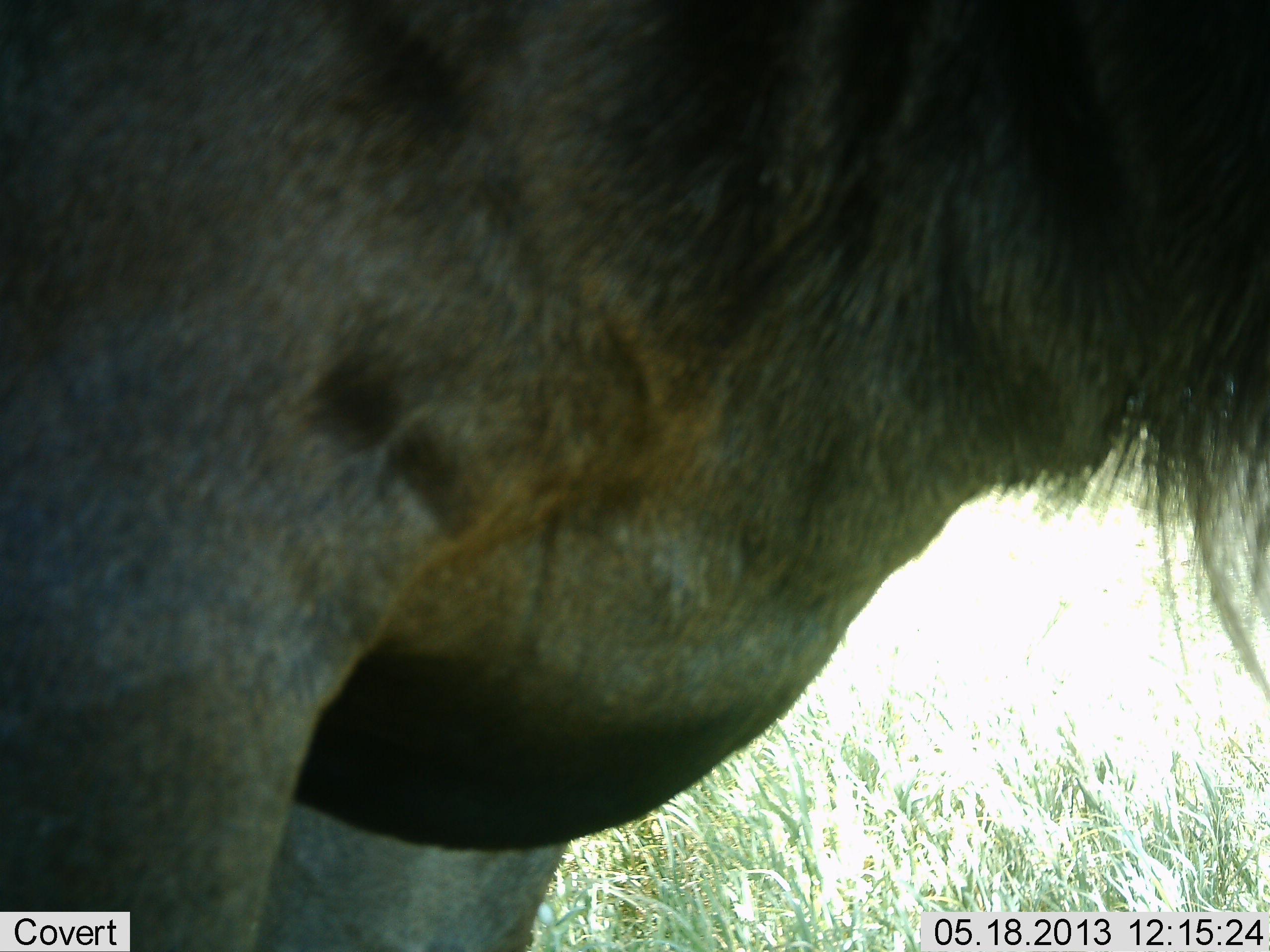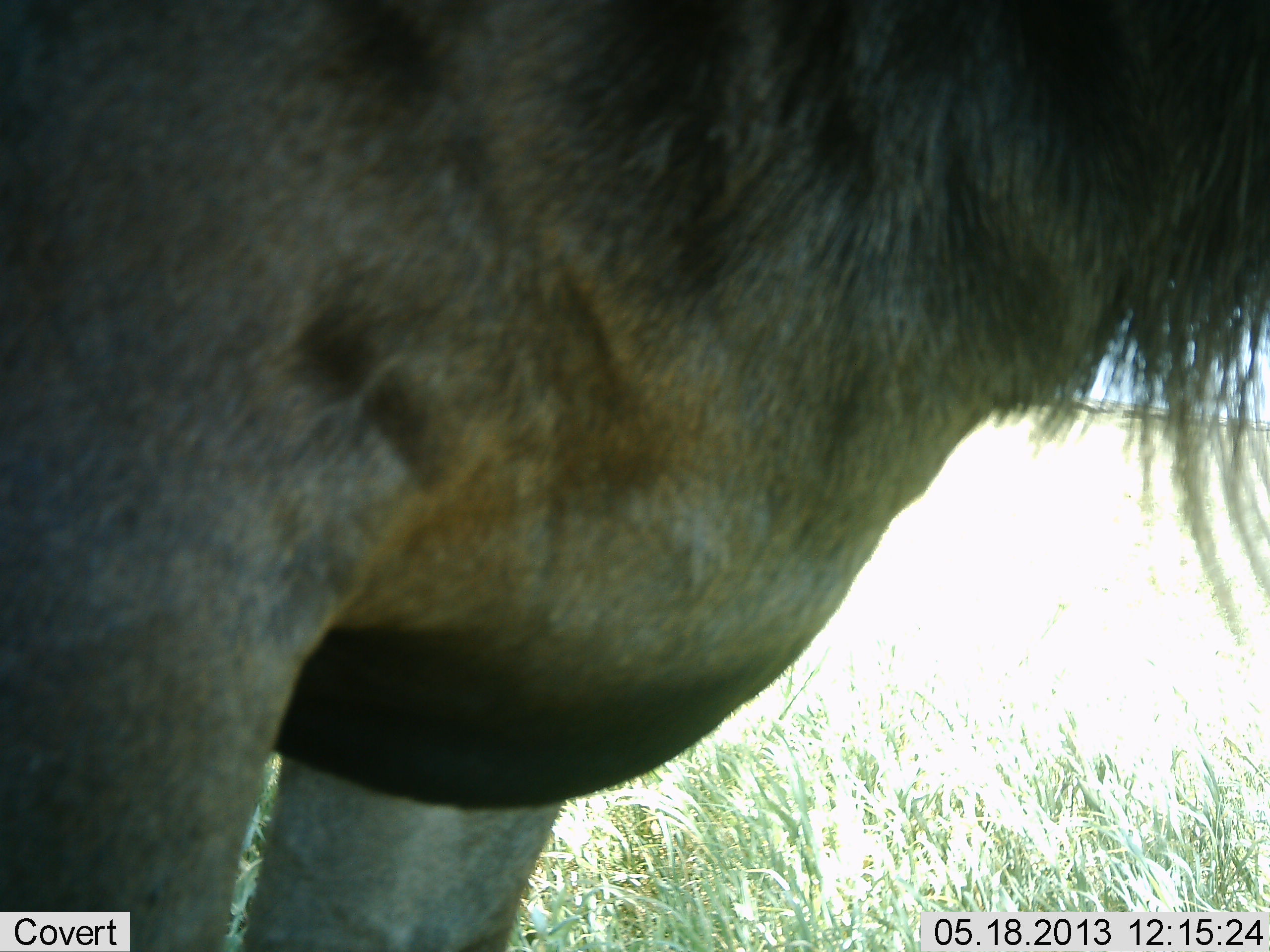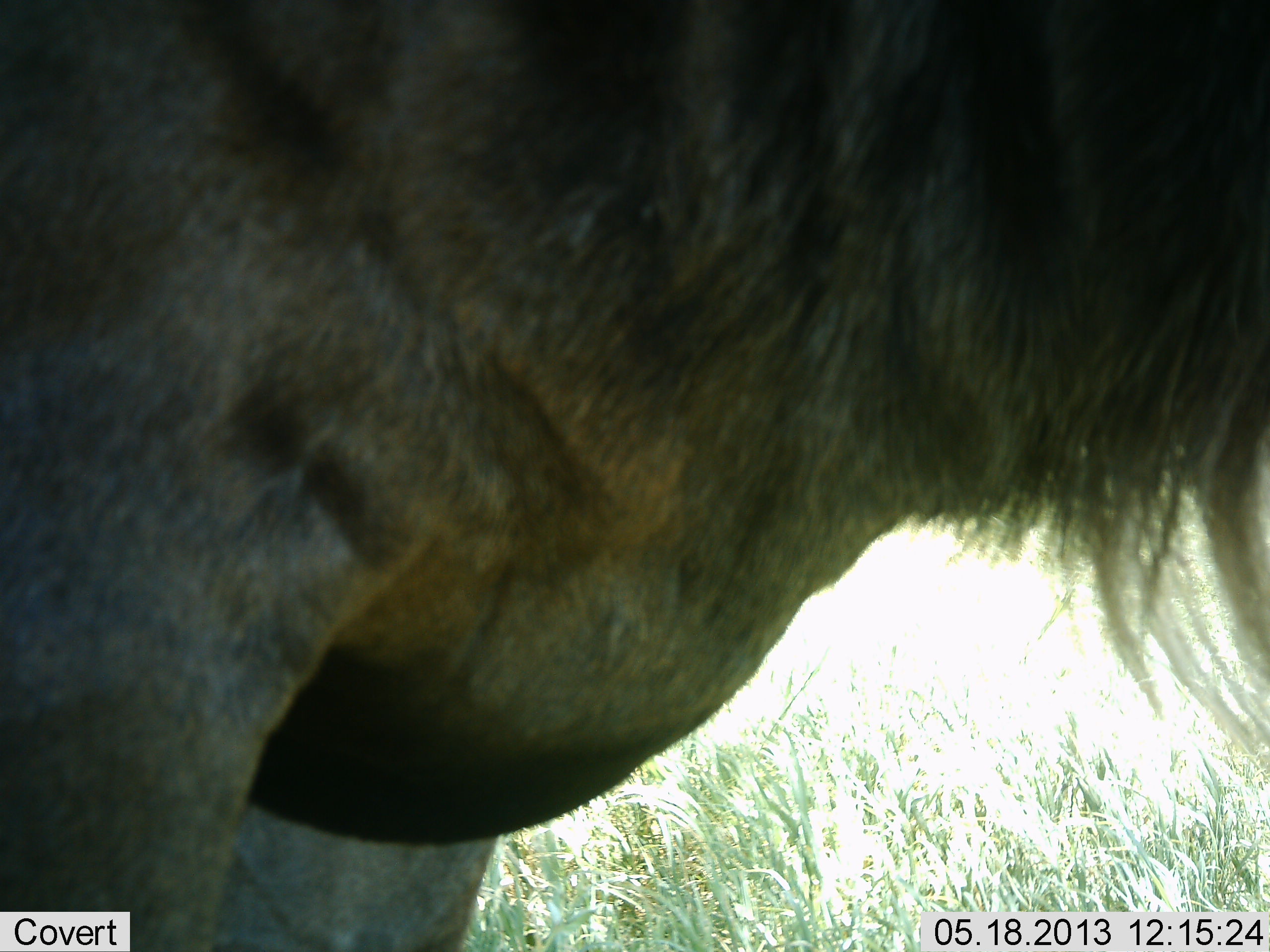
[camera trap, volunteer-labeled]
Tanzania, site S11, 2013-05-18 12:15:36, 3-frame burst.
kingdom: Animalia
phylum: Chordata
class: Mammalia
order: Artiodactyla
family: Bovidae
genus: Connochaetes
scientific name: Connochaetes taurinus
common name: blue wildebeest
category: wildebeest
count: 1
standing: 96%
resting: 0%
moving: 4%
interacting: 0%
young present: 0%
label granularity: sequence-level